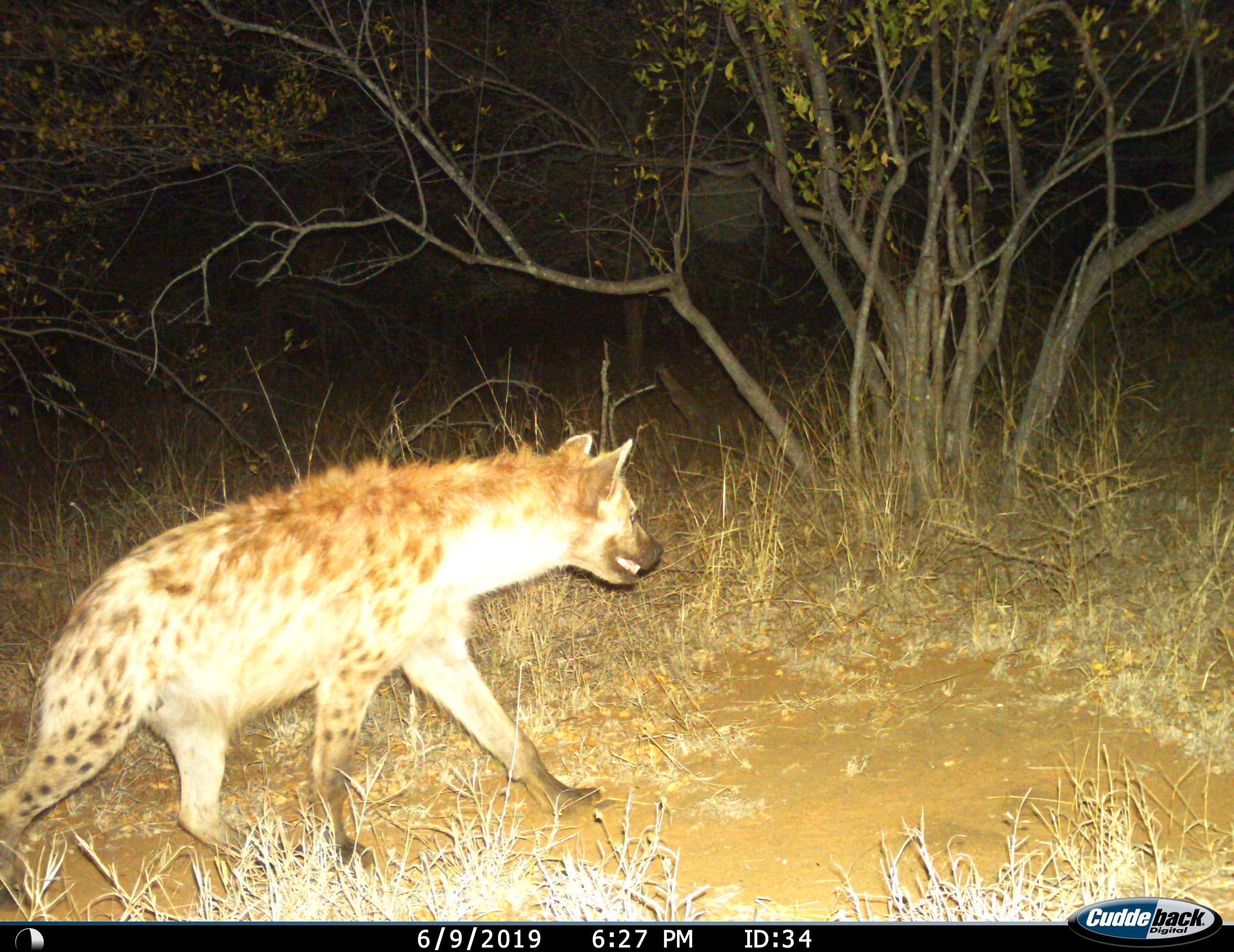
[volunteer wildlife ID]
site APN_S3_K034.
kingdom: Animalia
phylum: Chordata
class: Mammalia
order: Carnivora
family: Hyaenidae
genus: Crocuta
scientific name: Crocuta crocuta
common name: spotted hyena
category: hyenaspotted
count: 1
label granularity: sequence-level